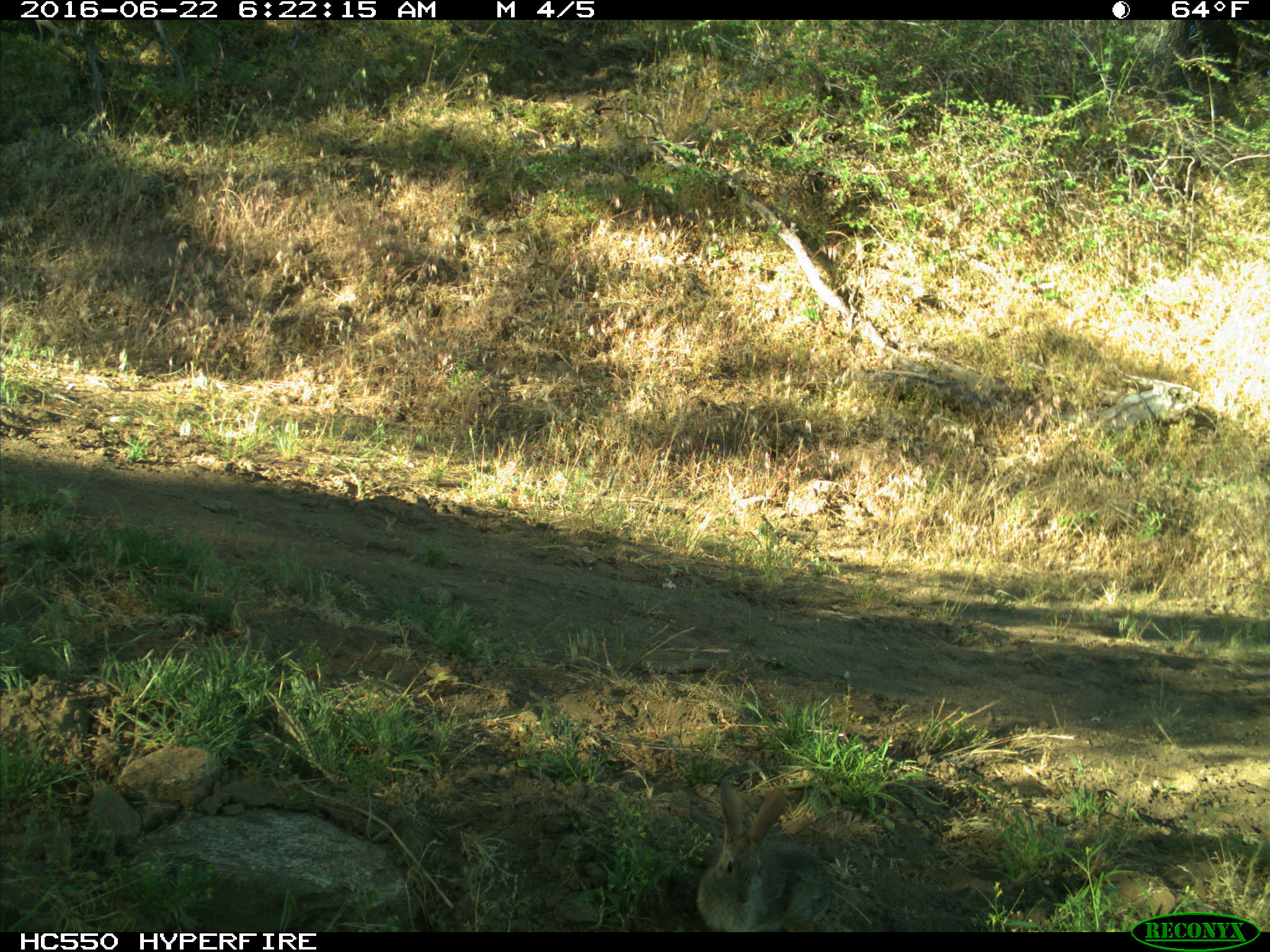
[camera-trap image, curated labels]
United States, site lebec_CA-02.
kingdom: Animalia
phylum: Chordata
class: Mammalia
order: Lagomorpha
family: Leporidae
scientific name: Leporidae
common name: rabbits and hares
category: unidentified rabbit